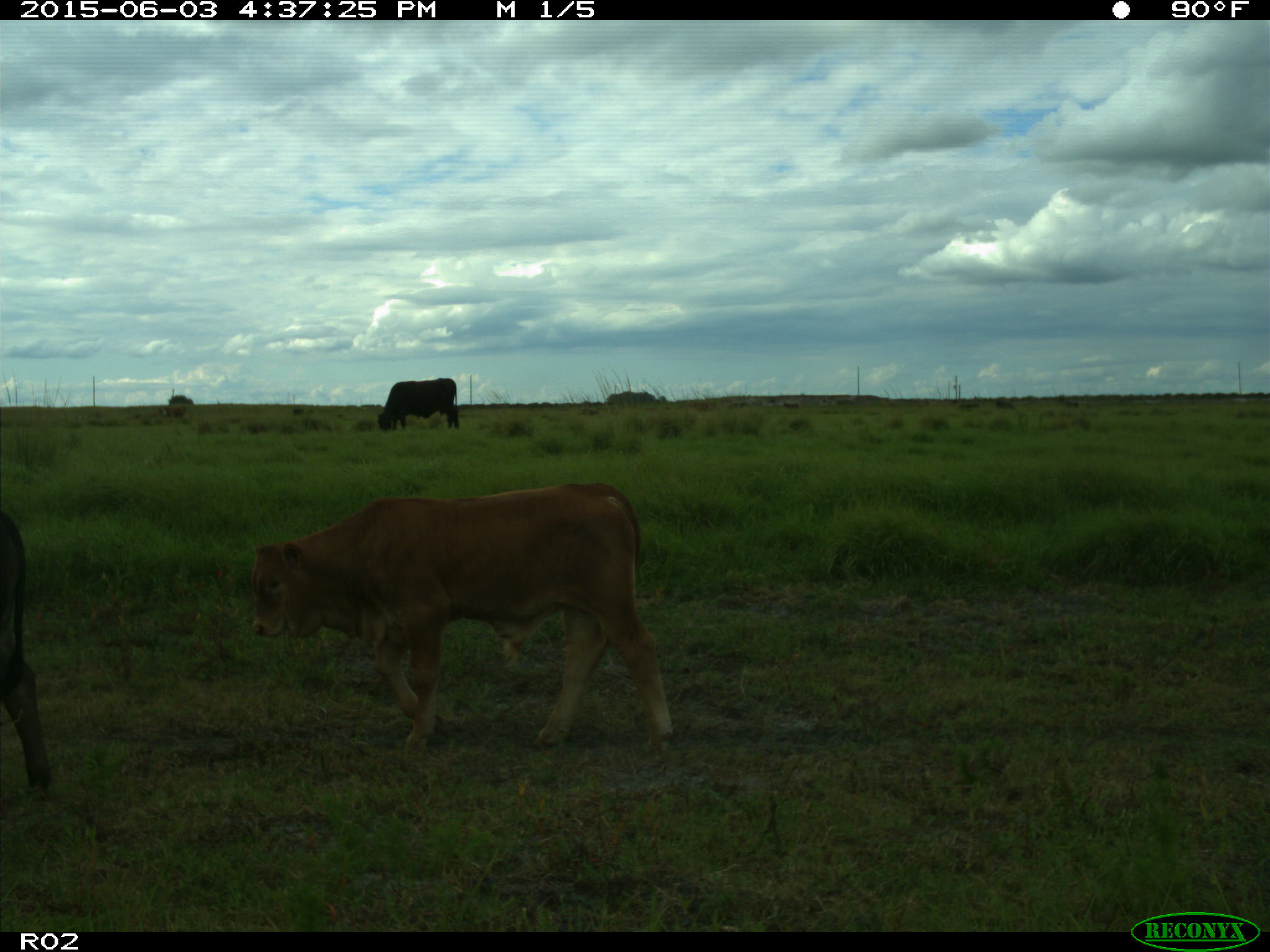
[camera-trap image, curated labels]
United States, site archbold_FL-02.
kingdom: Animalia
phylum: Chordata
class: Mammalia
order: Artiodactyla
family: Bovidae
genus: Bos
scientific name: Bos taurus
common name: domestic cow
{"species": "Bos taurus (domestic cow)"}